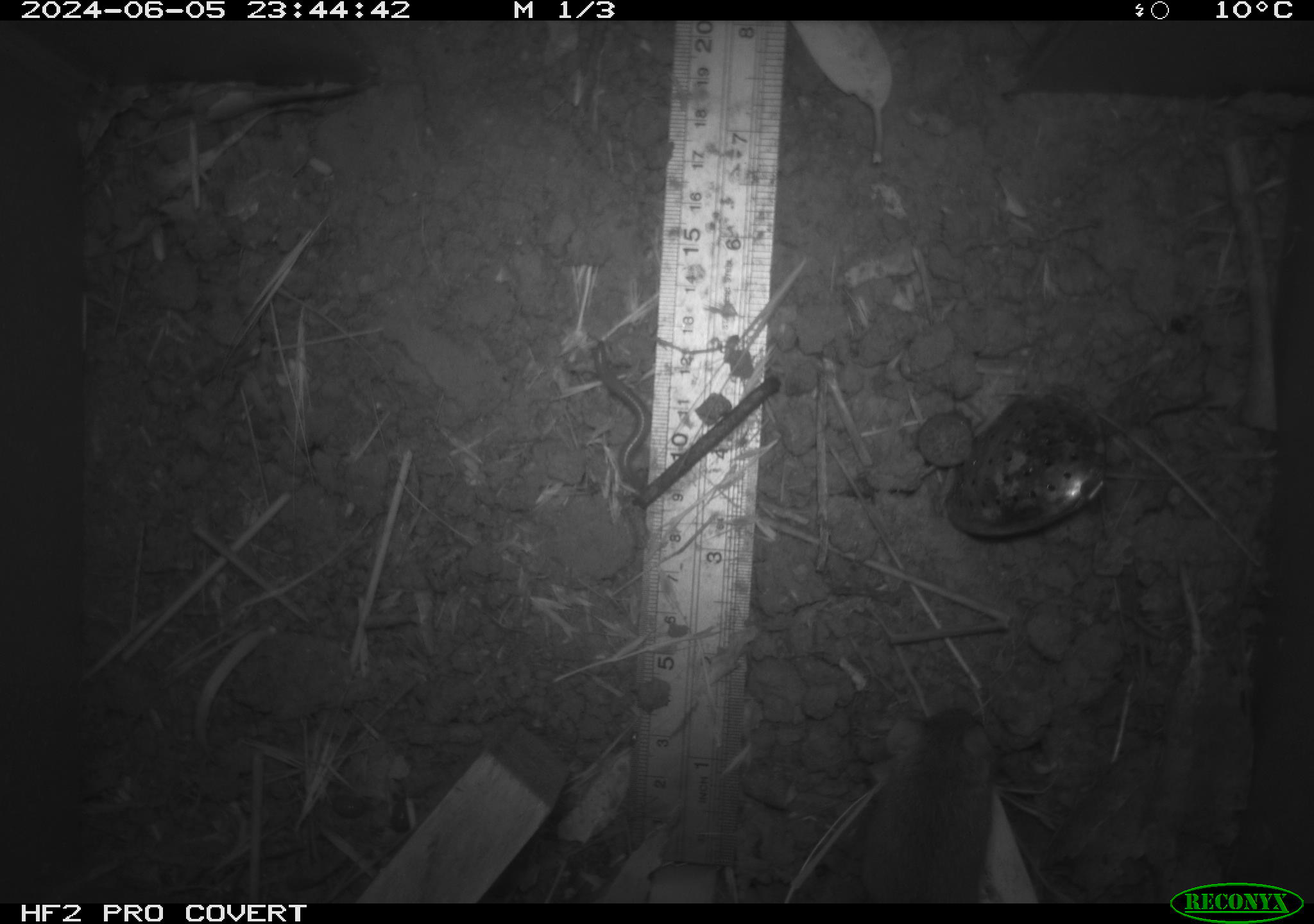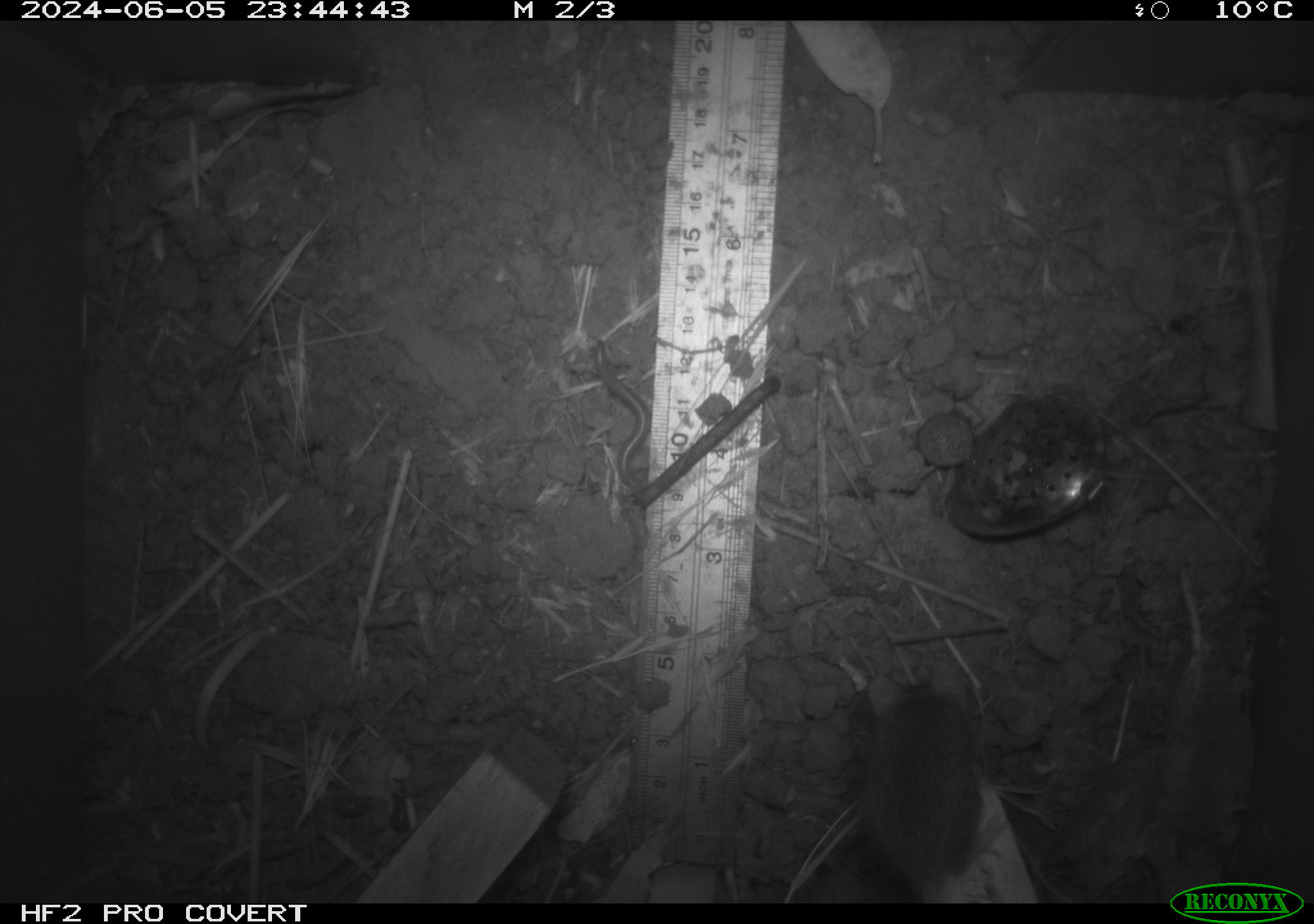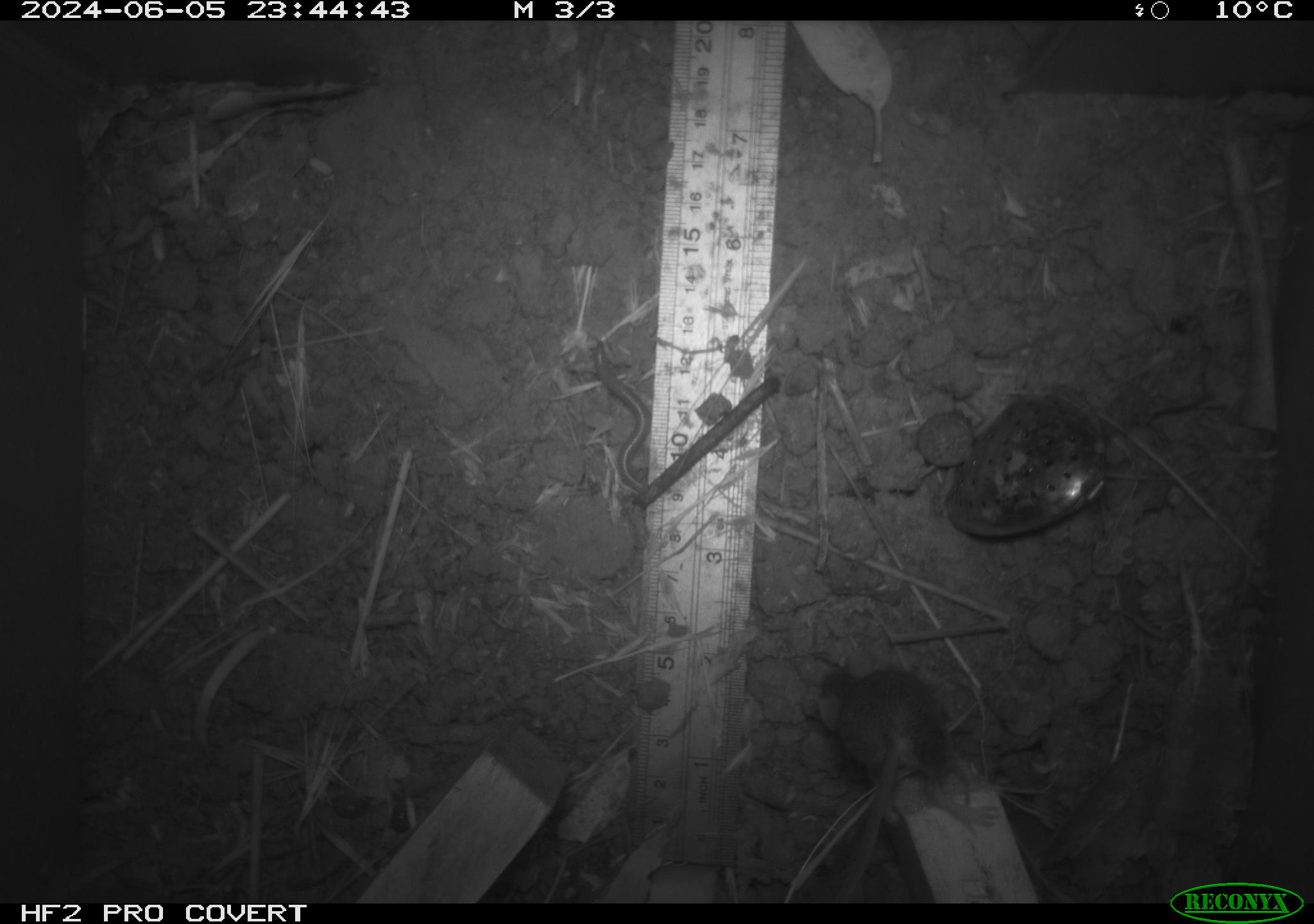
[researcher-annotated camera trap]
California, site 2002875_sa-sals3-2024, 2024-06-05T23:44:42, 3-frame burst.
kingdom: Animalia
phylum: Chordata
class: Mammalia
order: Rodentia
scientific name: Rodentia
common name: mouse species